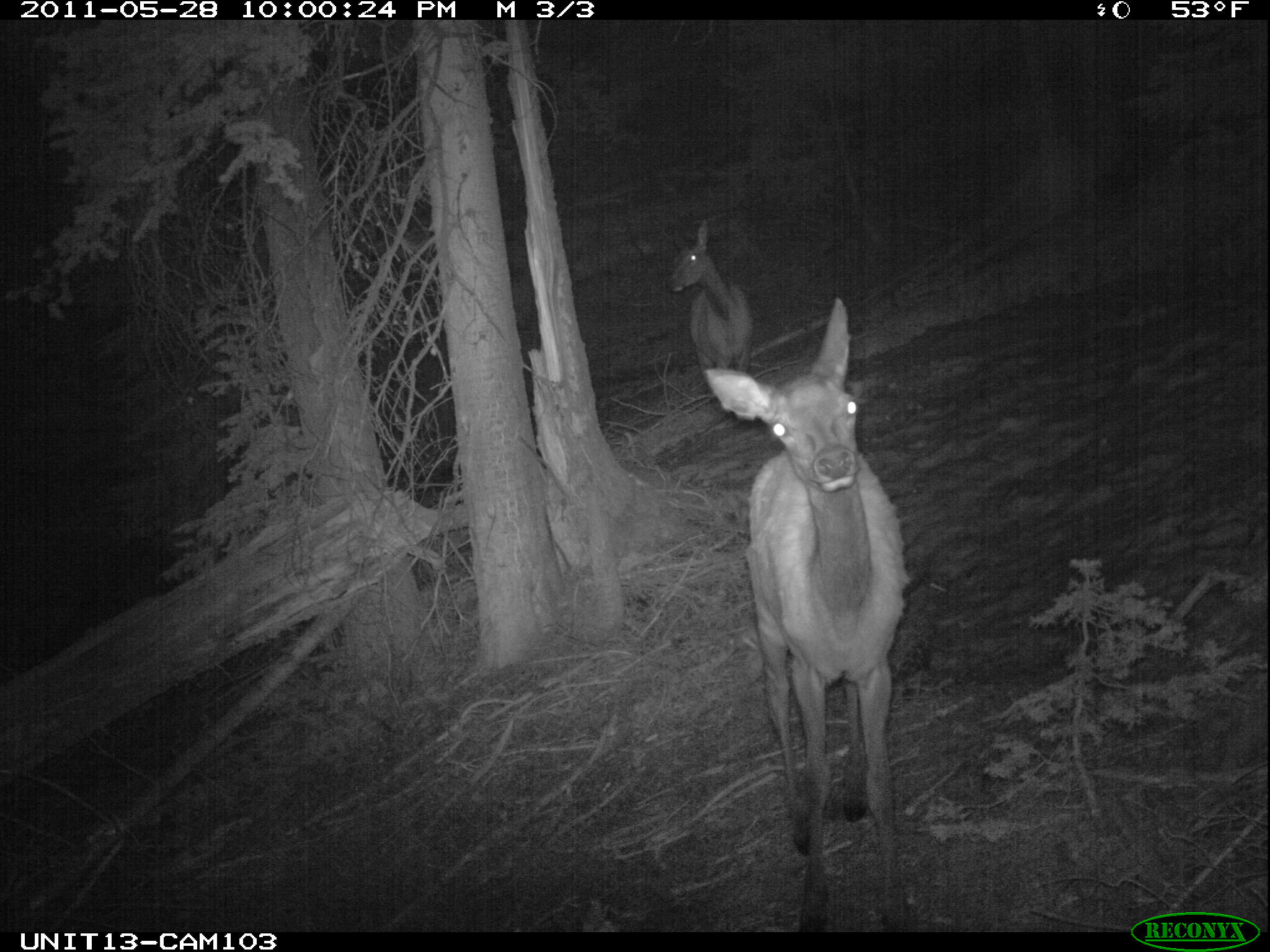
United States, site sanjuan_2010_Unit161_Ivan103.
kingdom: Animalia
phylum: Chordata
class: Mammalia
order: Artiodactyla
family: Cervidae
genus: Cervus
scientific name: Cervus elaphus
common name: red deer